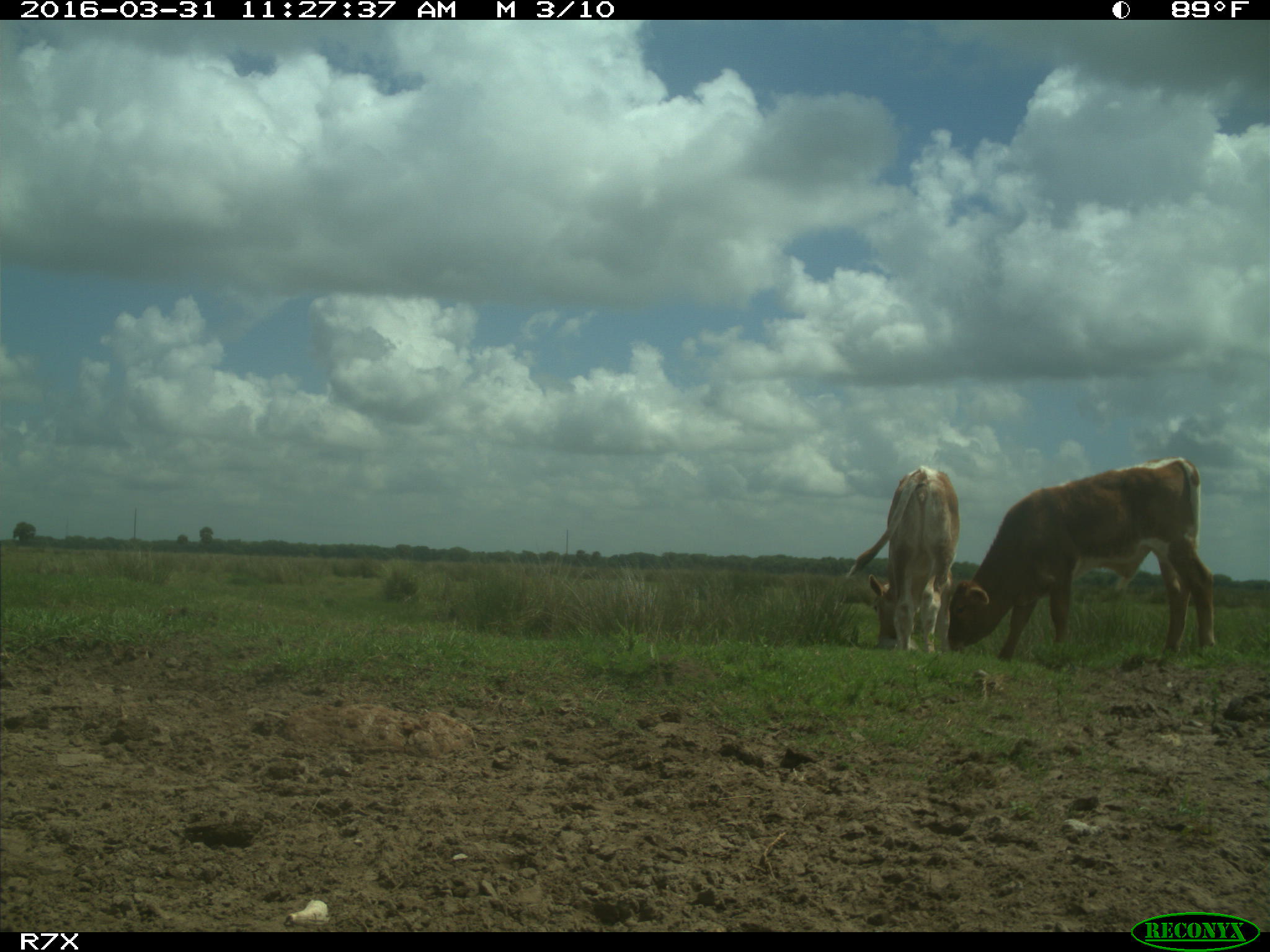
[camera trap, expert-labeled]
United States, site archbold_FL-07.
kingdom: Animalia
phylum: Chordata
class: Mammalia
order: Artiodactyla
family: Bovidae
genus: Bos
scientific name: Bos taurus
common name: domestic cow